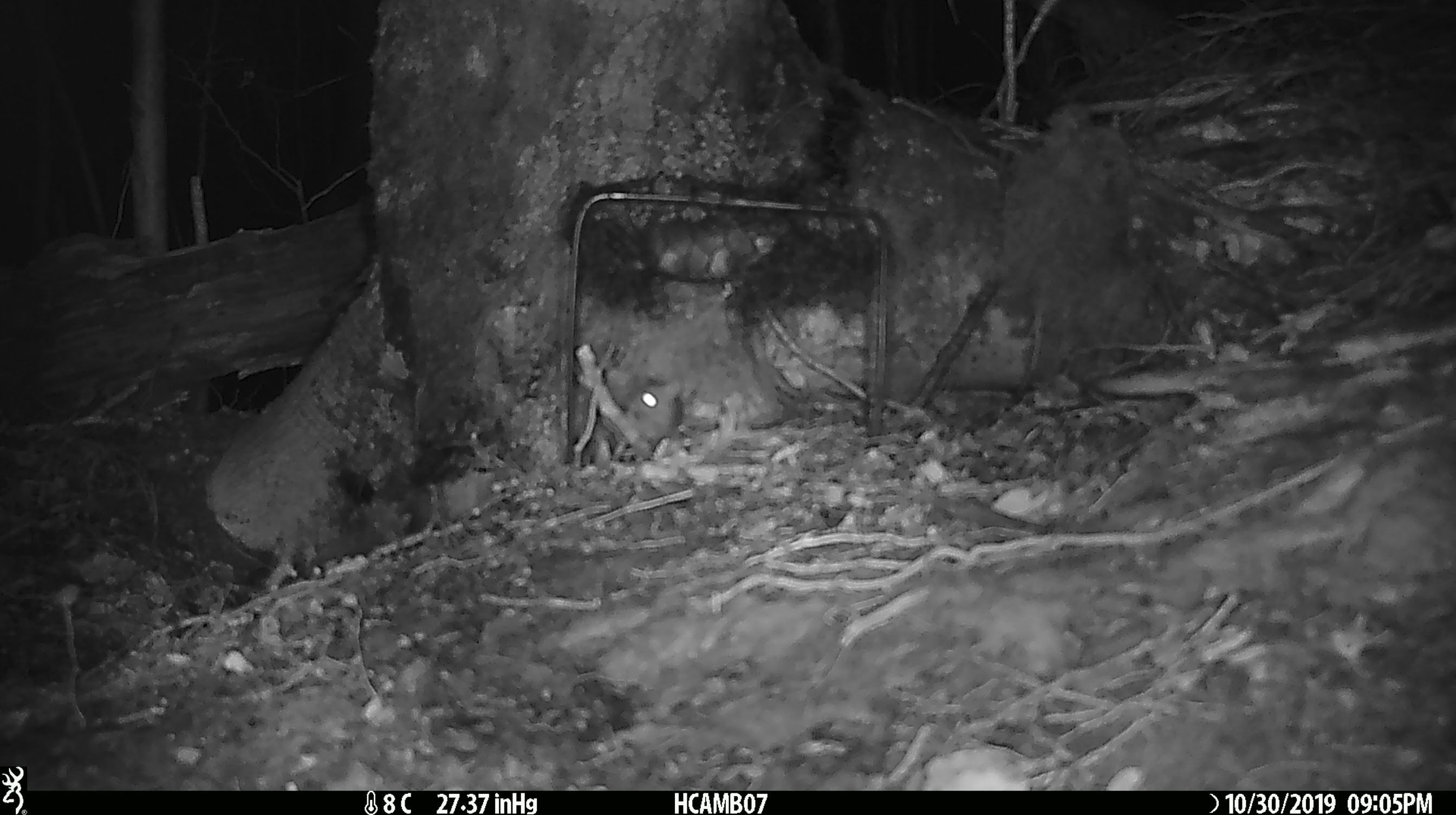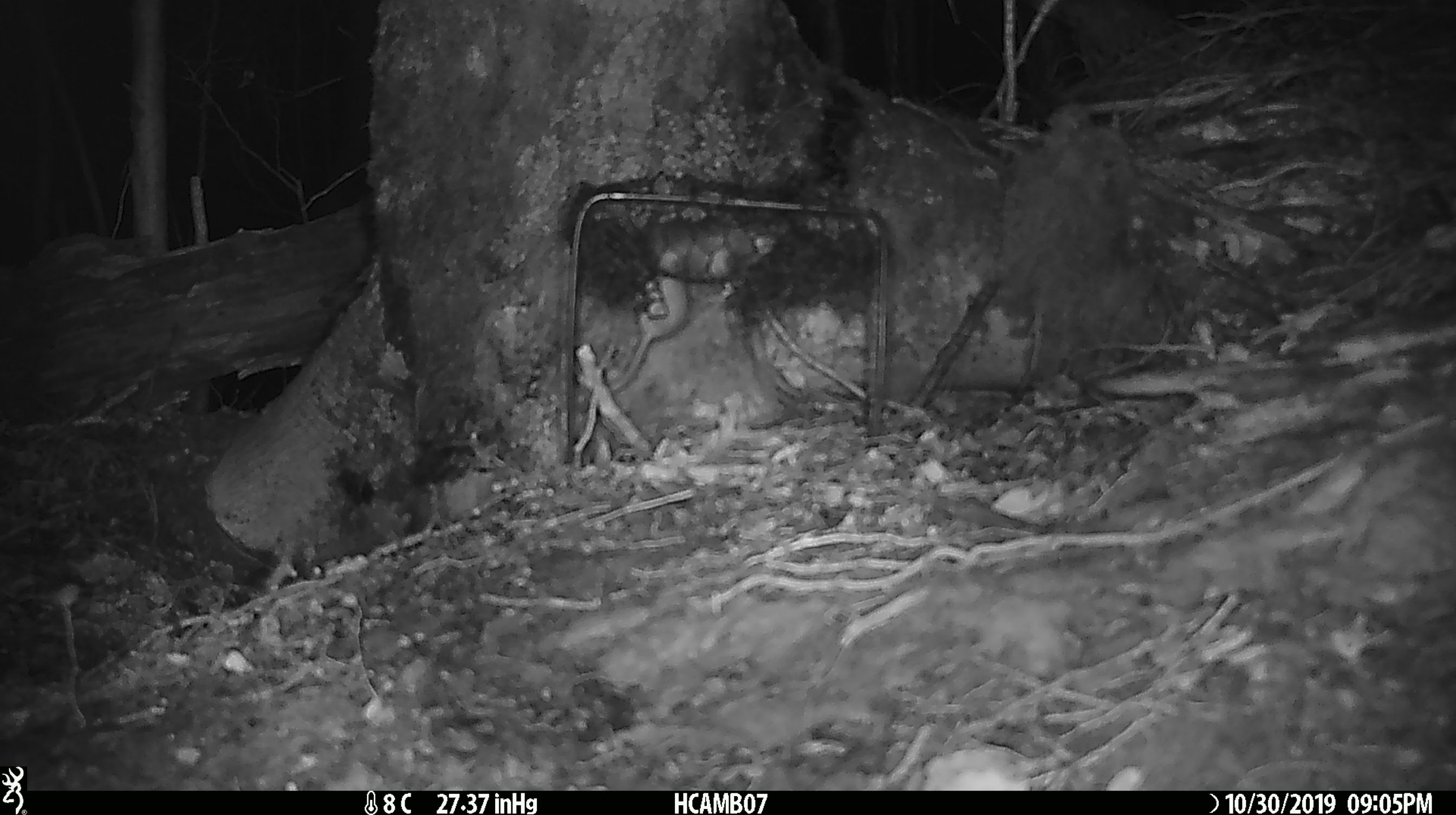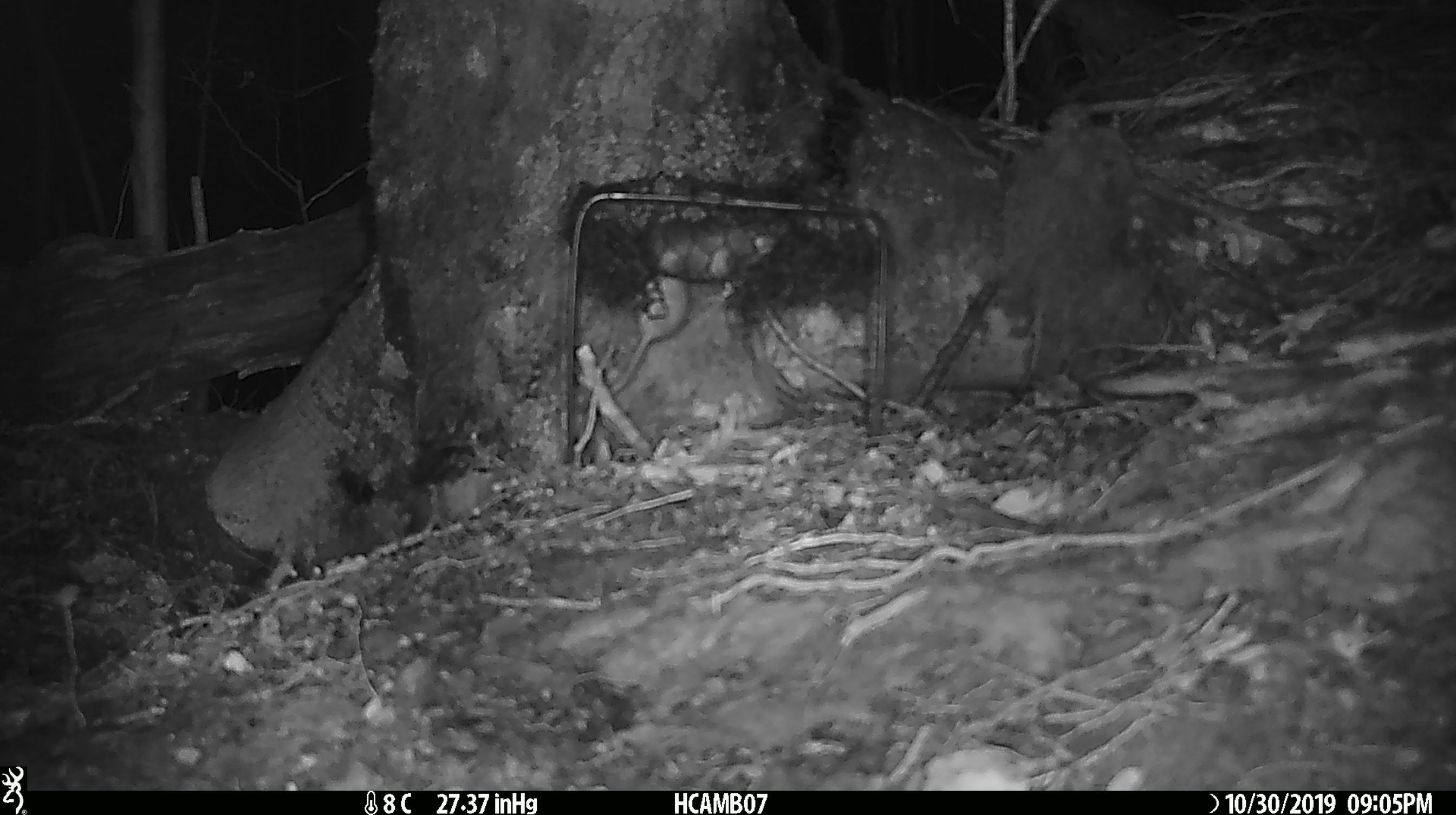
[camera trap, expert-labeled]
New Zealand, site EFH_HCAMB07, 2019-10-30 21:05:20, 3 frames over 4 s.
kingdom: Animalia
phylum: Chordata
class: Mammalia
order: Rodentia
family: Muridae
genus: Mus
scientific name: Mus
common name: mouse